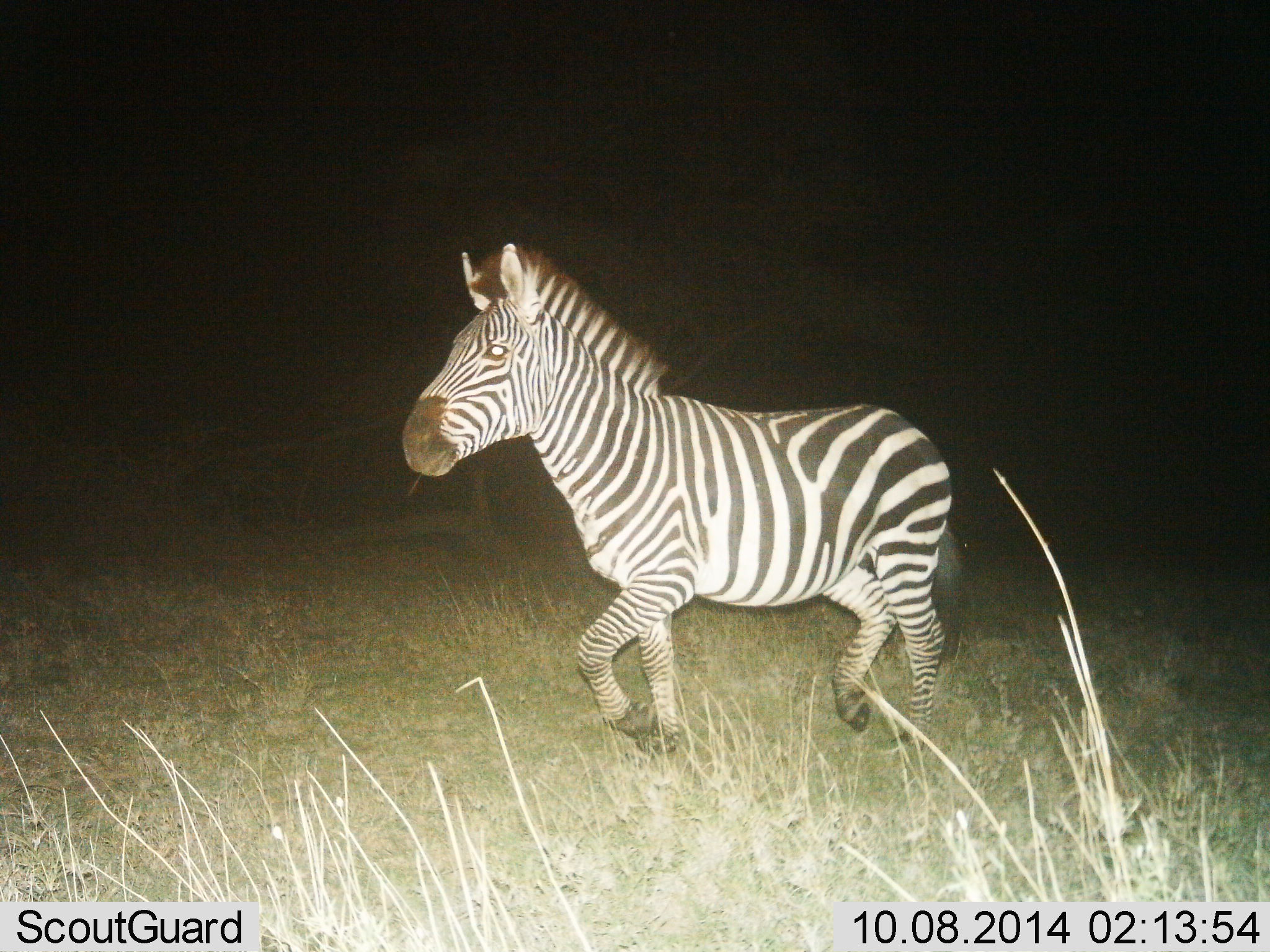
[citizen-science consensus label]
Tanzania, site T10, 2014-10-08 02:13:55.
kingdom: Animalia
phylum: Chordata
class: Mammalia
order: Perissodactyla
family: Equidae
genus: Equus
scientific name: Equus quagga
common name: plains zebra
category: zebra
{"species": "zebra (plains zebra) (Equus quagga)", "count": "1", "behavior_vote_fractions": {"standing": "0%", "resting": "0%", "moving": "100%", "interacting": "0%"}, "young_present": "0%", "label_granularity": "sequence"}